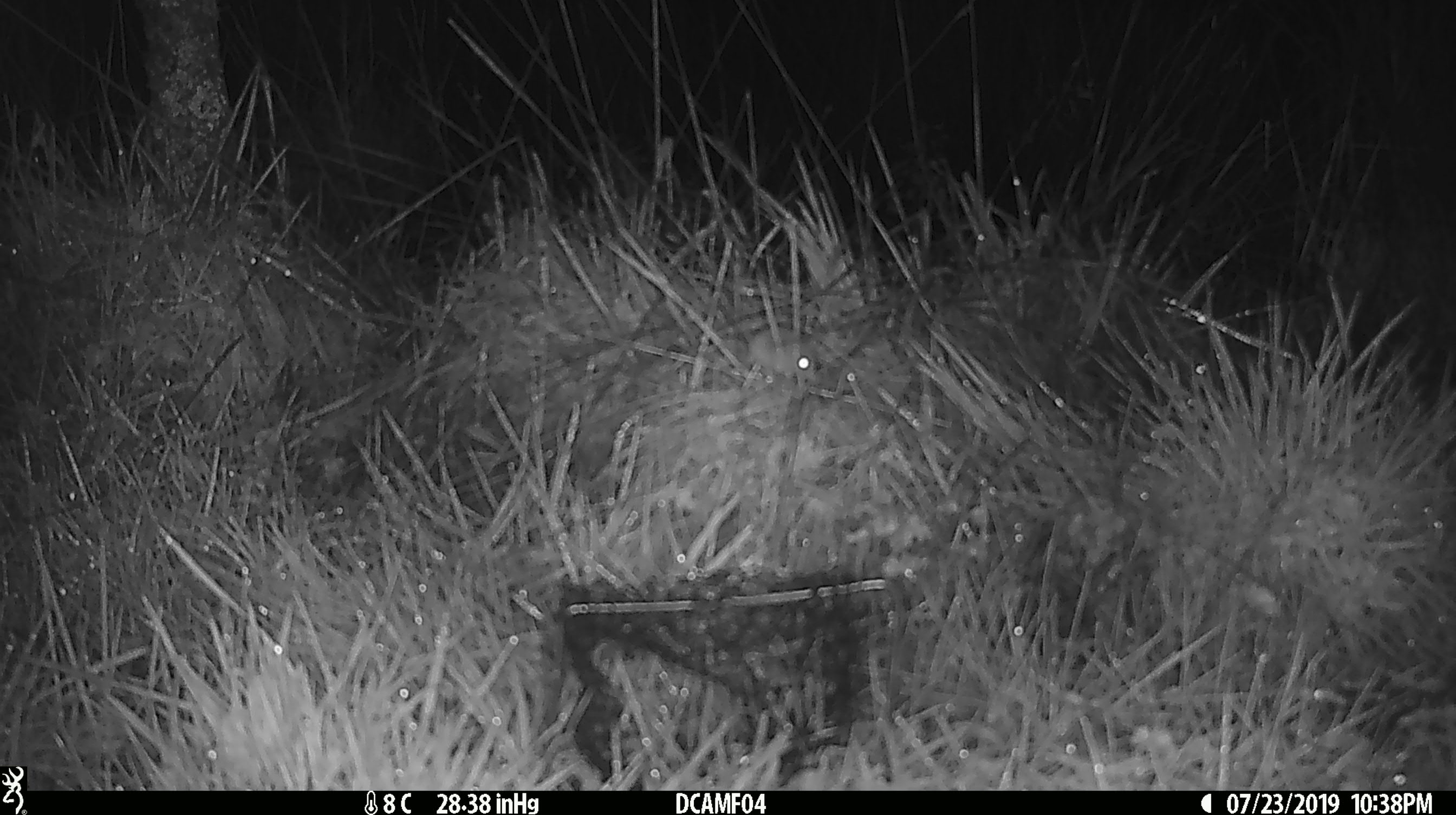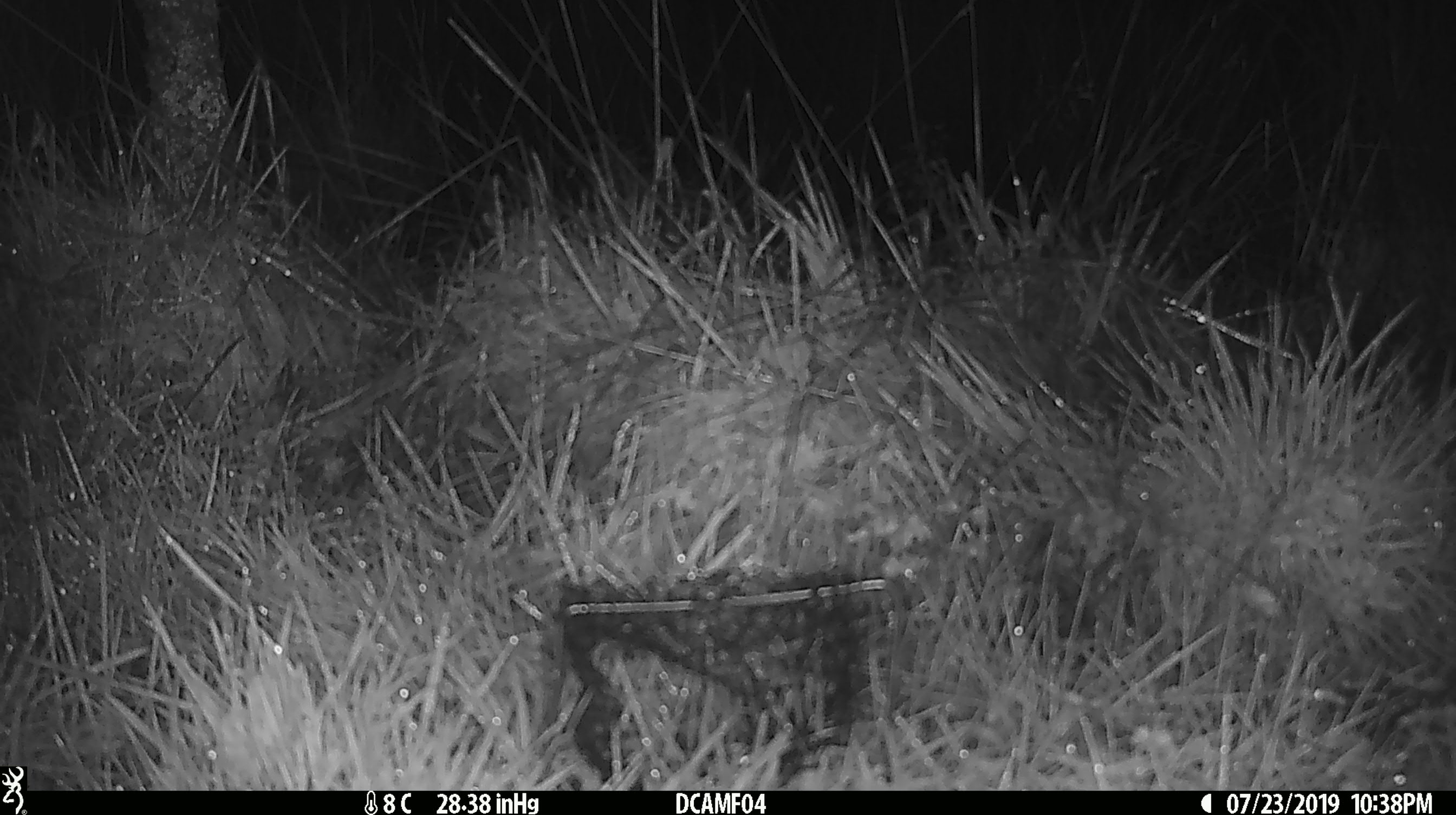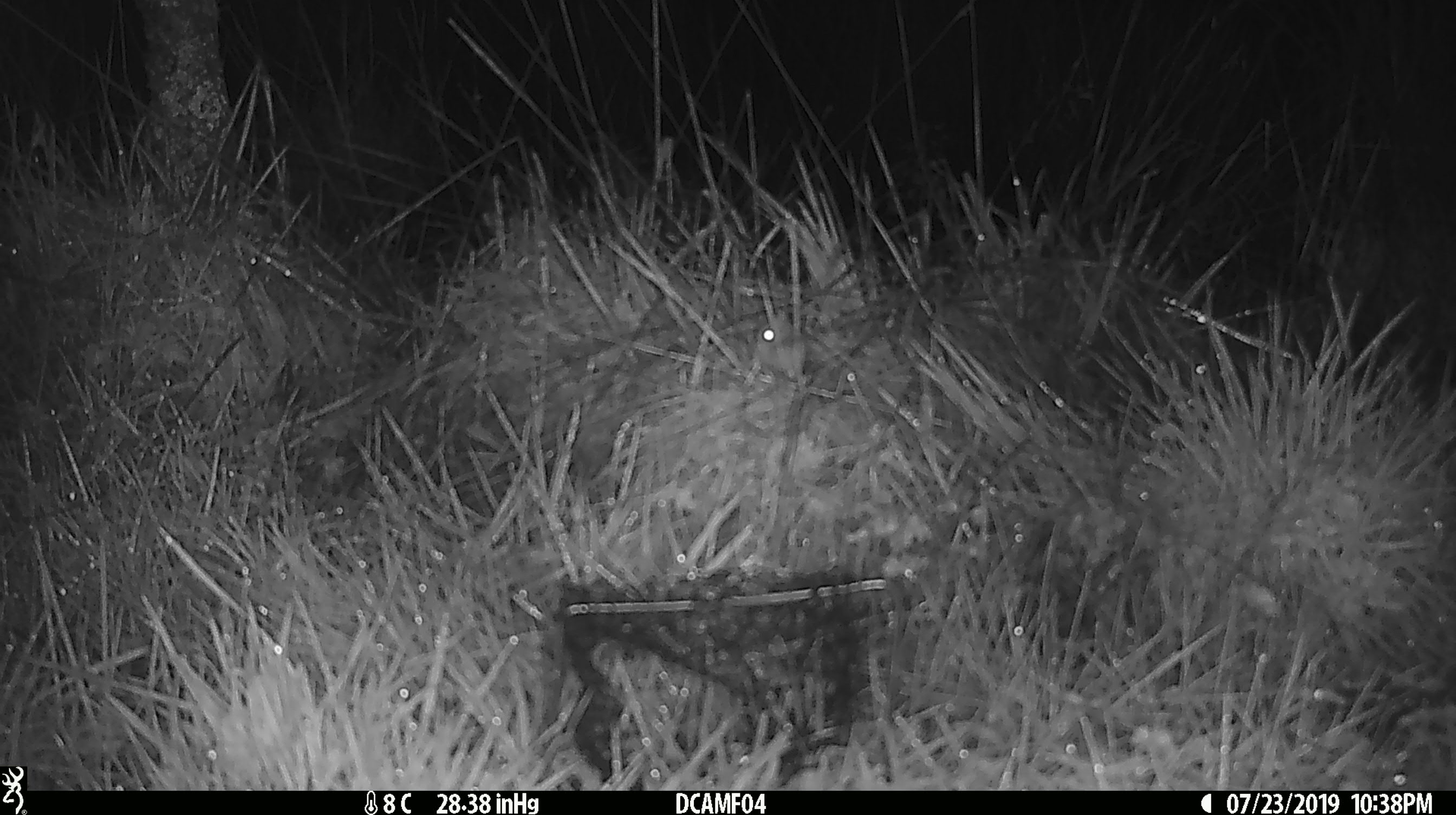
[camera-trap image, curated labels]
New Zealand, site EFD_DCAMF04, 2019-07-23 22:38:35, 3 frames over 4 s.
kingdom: Animalia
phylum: Chordata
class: Mammalia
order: Rodentia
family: Muridae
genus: Mus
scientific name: Mus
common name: mouse